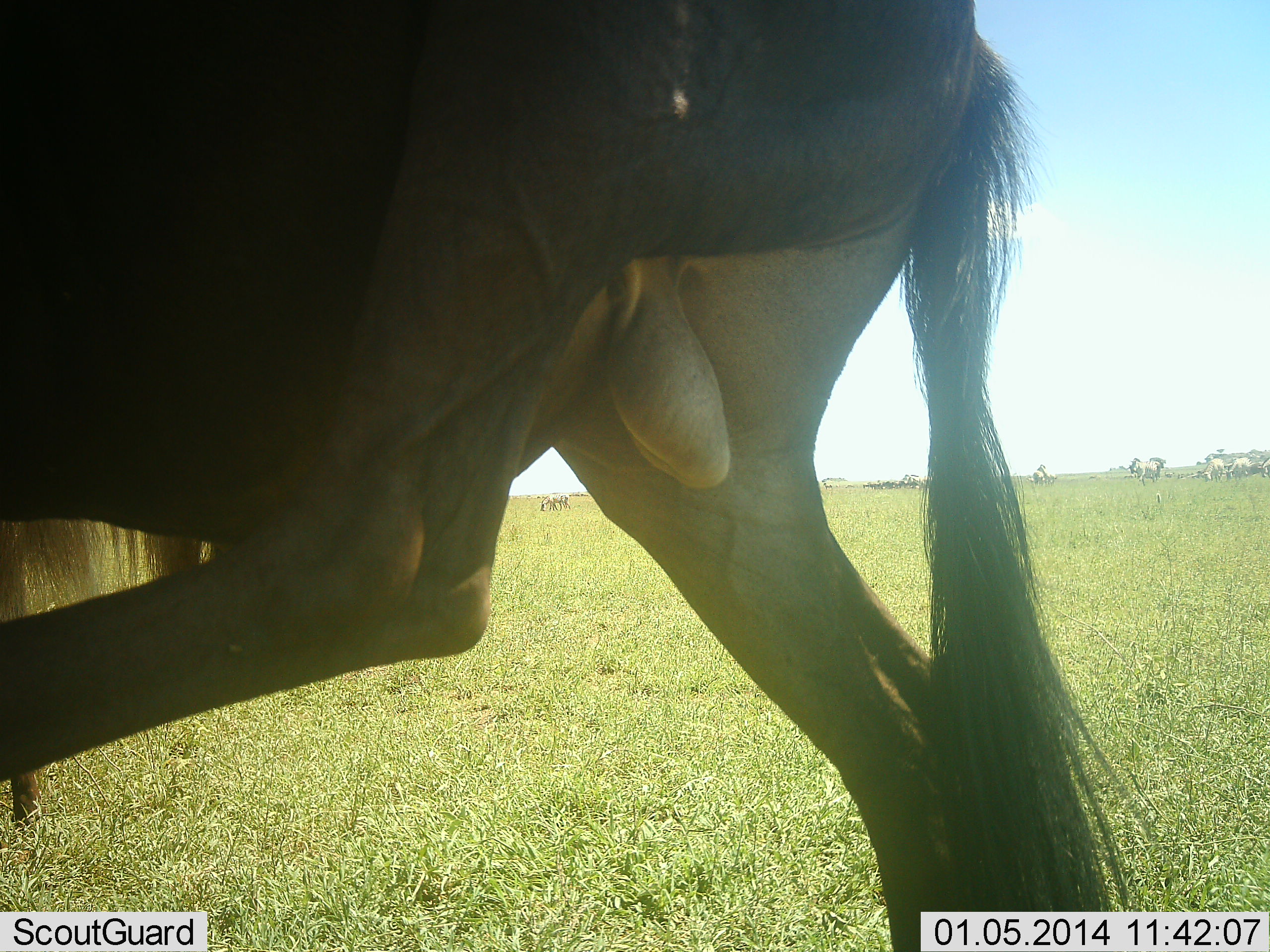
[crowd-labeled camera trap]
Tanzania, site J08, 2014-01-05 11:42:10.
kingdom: Animalia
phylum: Chordata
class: Mammalia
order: Artiodactyla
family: Bovidae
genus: Connochaetes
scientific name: Connochaetes taurinus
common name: blue wildebeest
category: wildebeest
Wildebeest (blue wildebeest) (Connochaetes taurinus), count 1. Behavior (volunteer vote fractions): standing 73%, resting 0%, moving 36%, interacting 0%. Young present (vote fraction): 0%. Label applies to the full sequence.